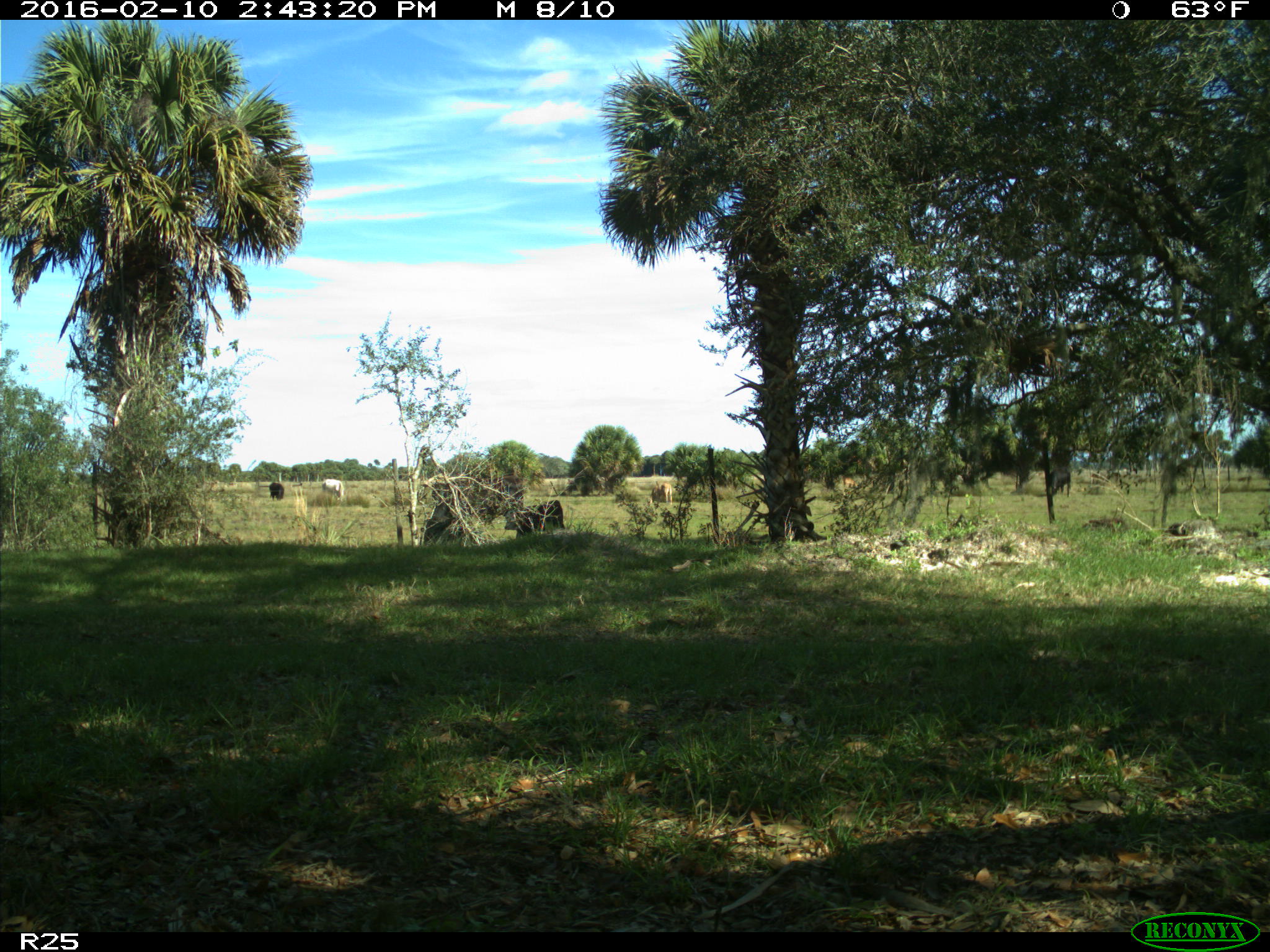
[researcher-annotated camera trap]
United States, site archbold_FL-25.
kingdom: Animalia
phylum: Chordata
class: Mammalia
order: Artiodactyla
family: Bovidae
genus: Bos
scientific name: Bos taurus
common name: domestic cow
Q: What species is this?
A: Bos taurus (domestic cow).